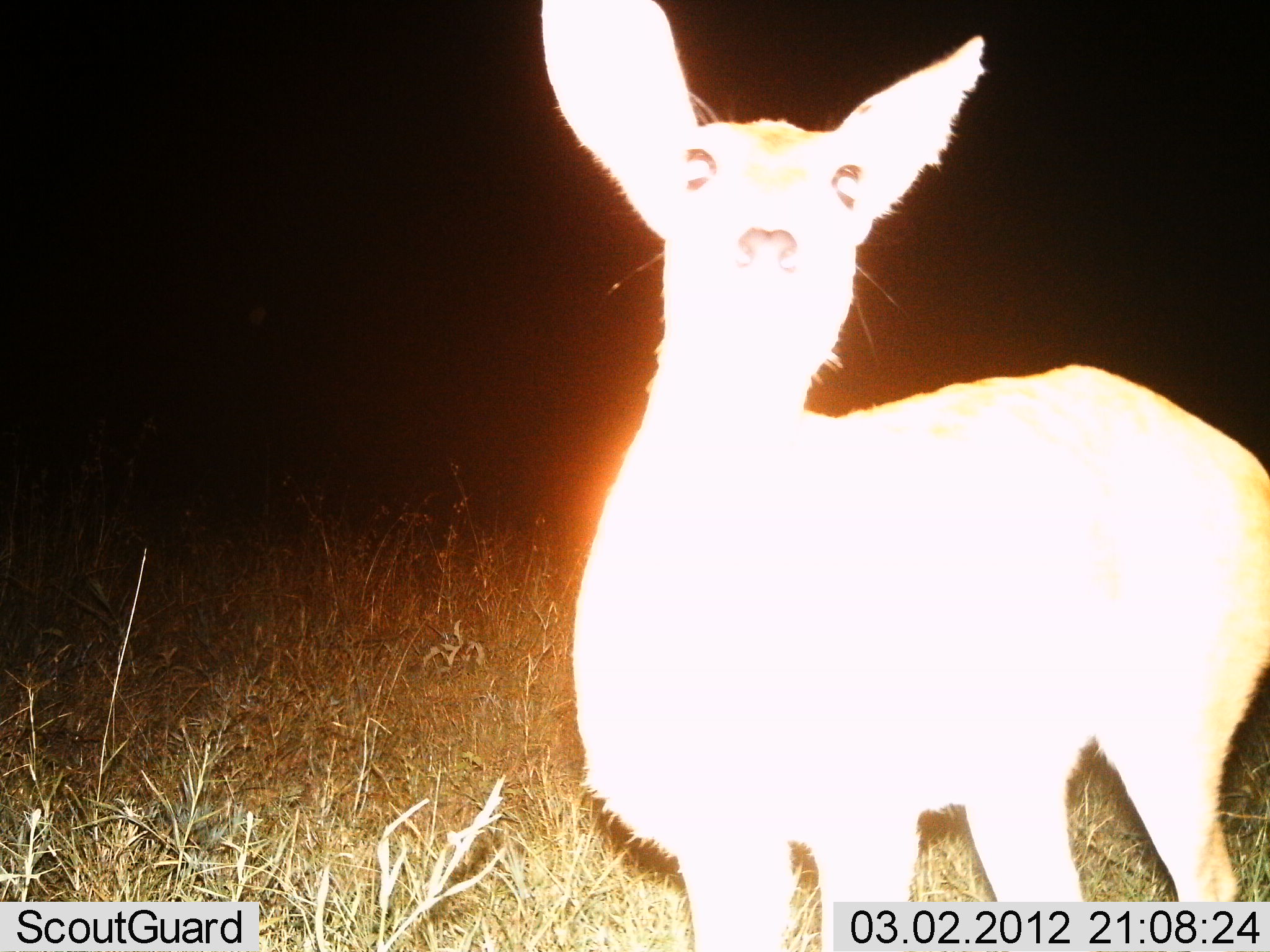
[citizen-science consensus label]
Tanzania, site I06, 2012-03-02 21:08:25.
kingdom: Animalia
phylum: Chordata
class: Mammalia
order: Artiodactyla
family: Bovidae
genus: Redunca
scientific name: Redunca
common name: reedbuck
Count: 1.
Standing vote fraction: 100%.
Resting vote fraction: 0%.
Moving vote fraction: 0%.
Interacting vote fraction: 0%.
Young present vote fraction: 0%.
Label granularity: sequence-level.